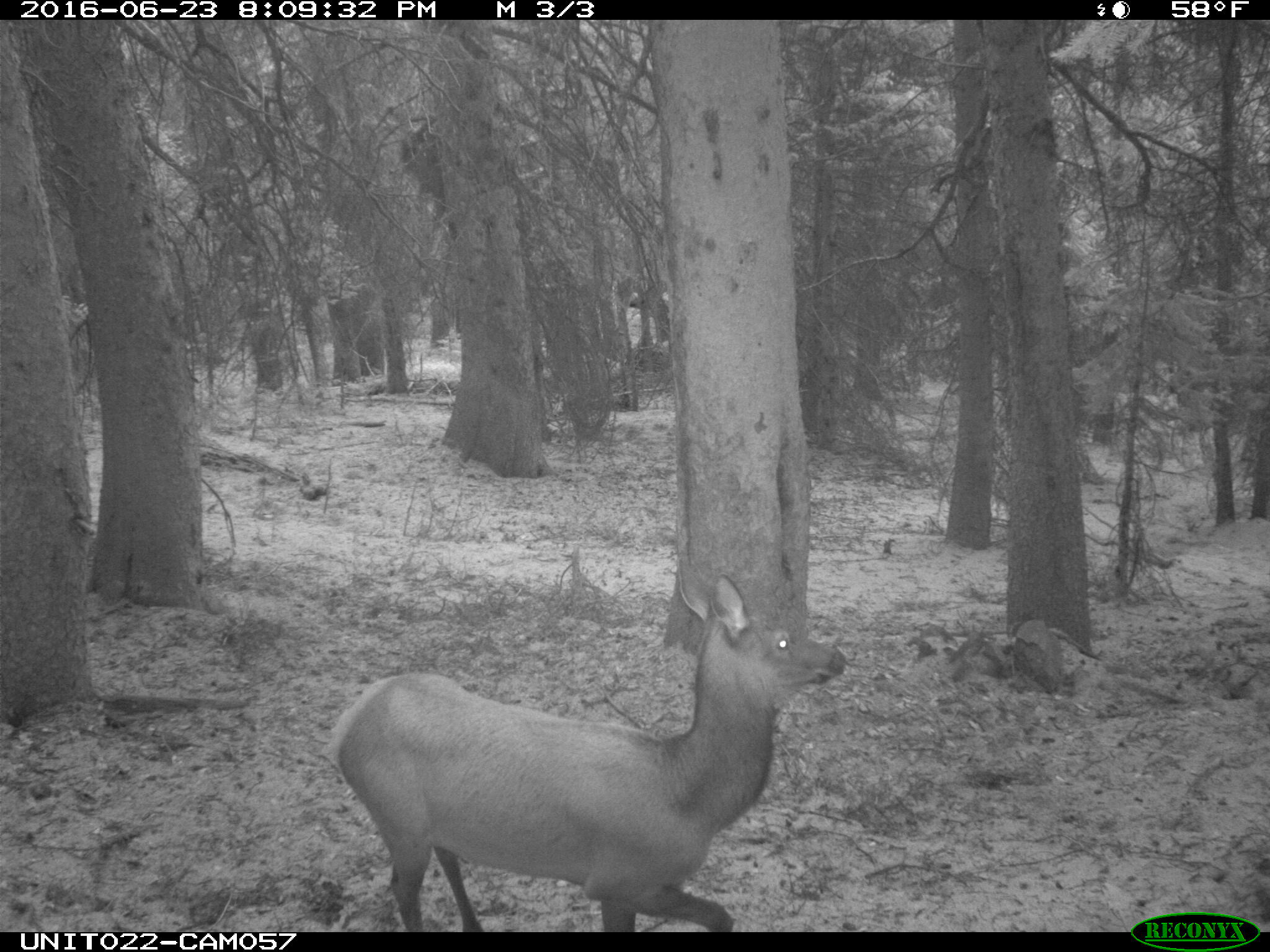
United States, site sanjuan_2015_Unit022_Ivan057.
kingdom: Animalia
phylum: Chordata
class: Mammalia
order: Artiodactyla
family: Cervidae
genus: Cervus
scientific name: Cervus elaphus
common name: red deer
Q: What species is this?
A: Cervus elaphus (red deer).